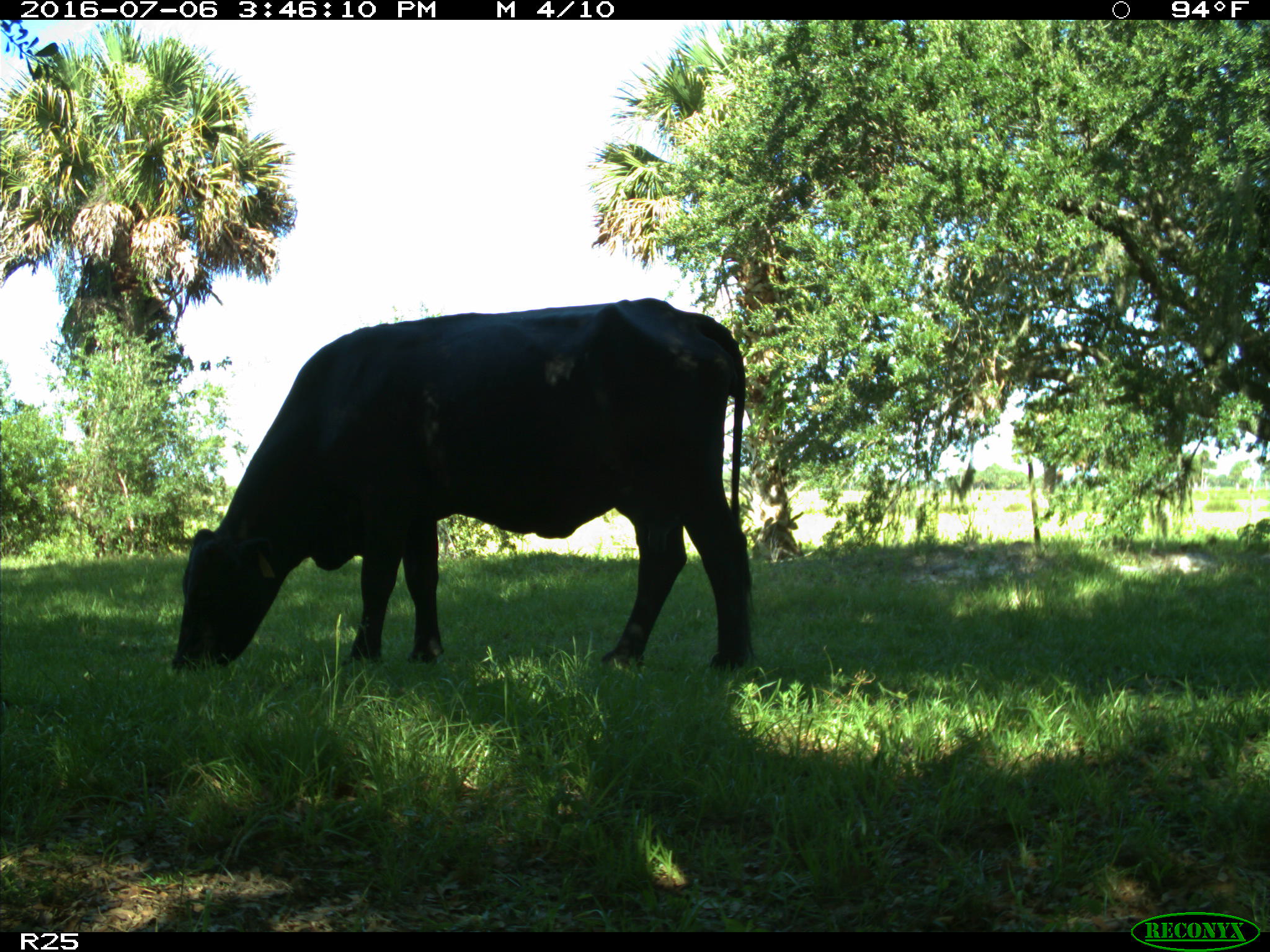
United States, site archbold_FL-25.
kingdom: Animalia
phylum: Chordata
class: Mammalia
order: Artiodactyla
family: Bovidae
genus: Bos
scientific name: Bos taurus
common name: domestic cow